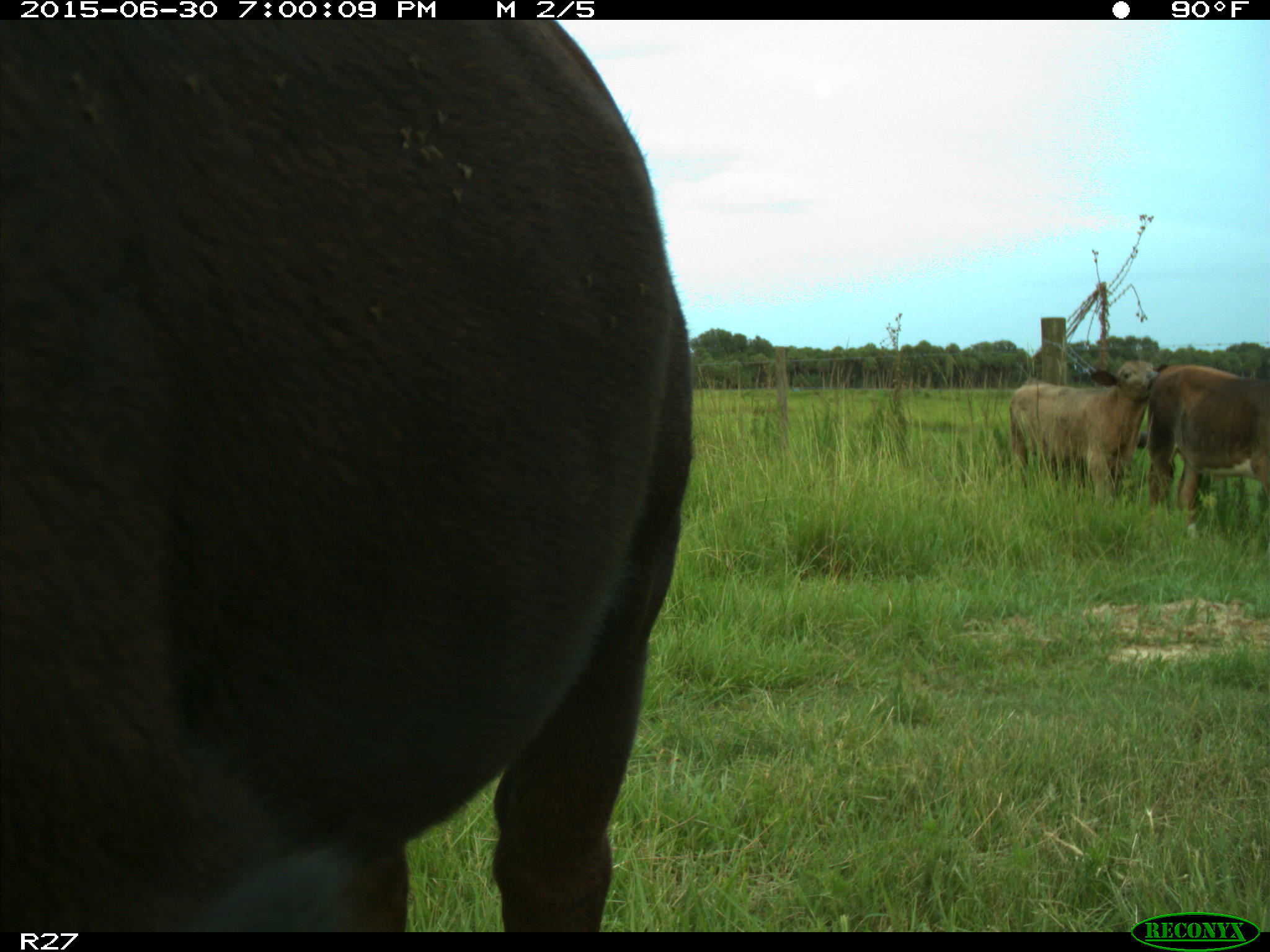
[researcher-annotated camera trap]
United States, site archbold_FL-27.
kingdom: Animalia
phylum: Chordata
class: Mammalia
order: Artiodactyla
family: Bovidae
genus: Bos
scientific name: Bos taurus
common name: domestic cow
Bos taurus (domestic cow).